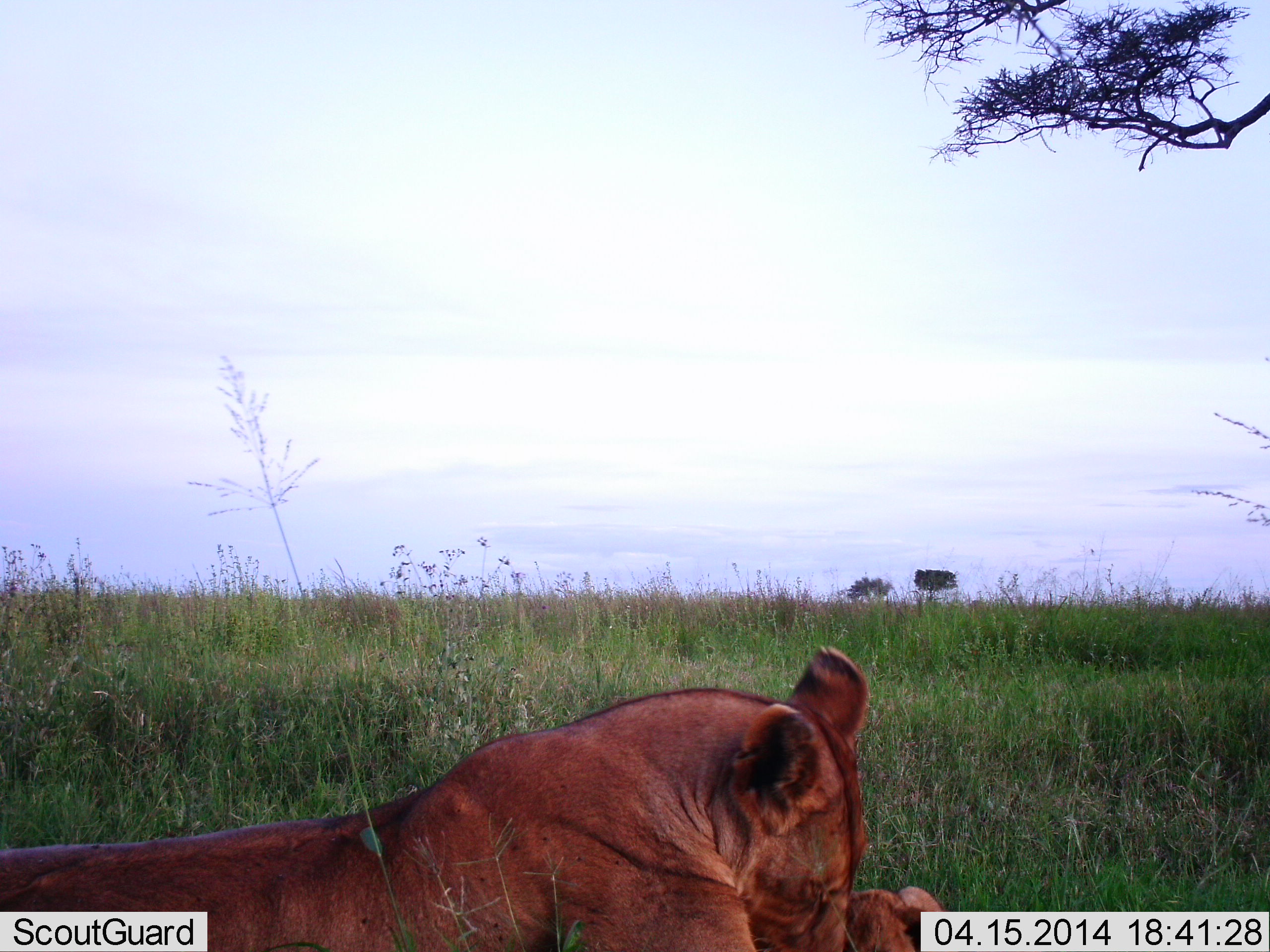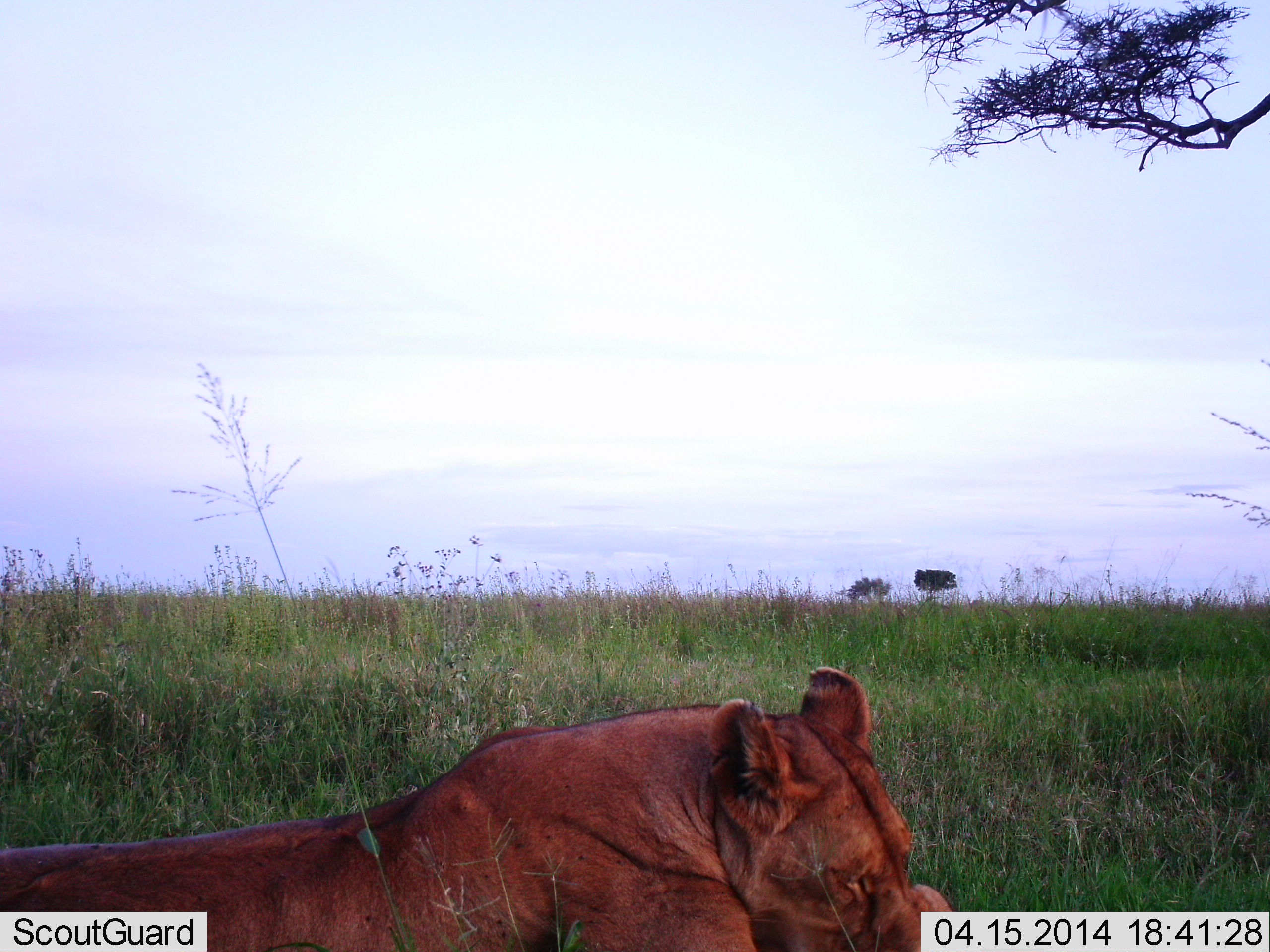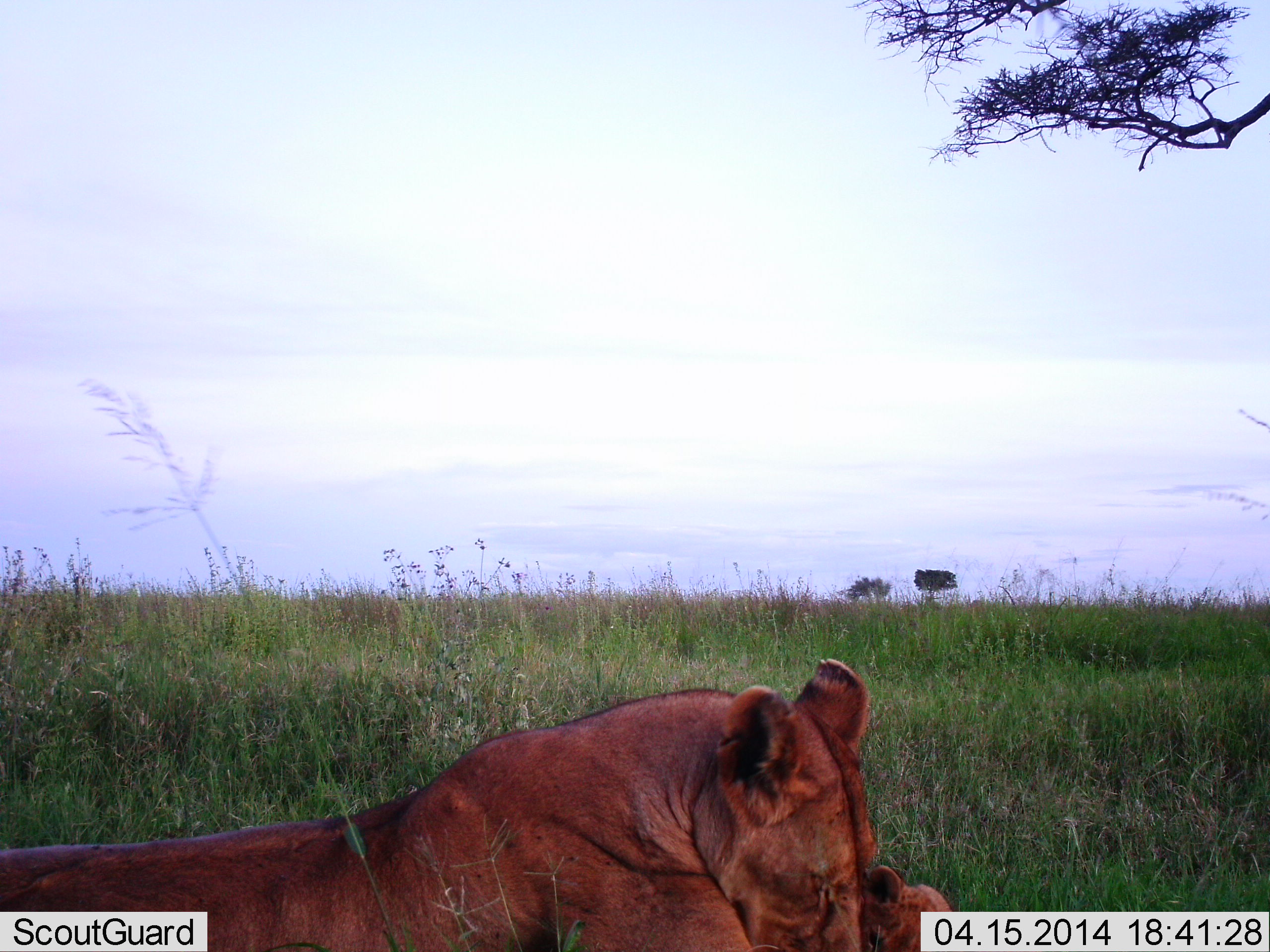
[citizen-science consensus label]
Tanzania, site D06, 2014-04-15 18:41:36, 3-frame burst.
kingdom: Animalia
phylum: Chordata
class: Mammalia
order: Carnivora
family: Felidae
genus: Panthera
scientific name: Panthera leo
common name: lion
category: lionfemale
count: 1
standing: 0%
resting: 100%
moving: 0%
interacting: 20%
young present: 20%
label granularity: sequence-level